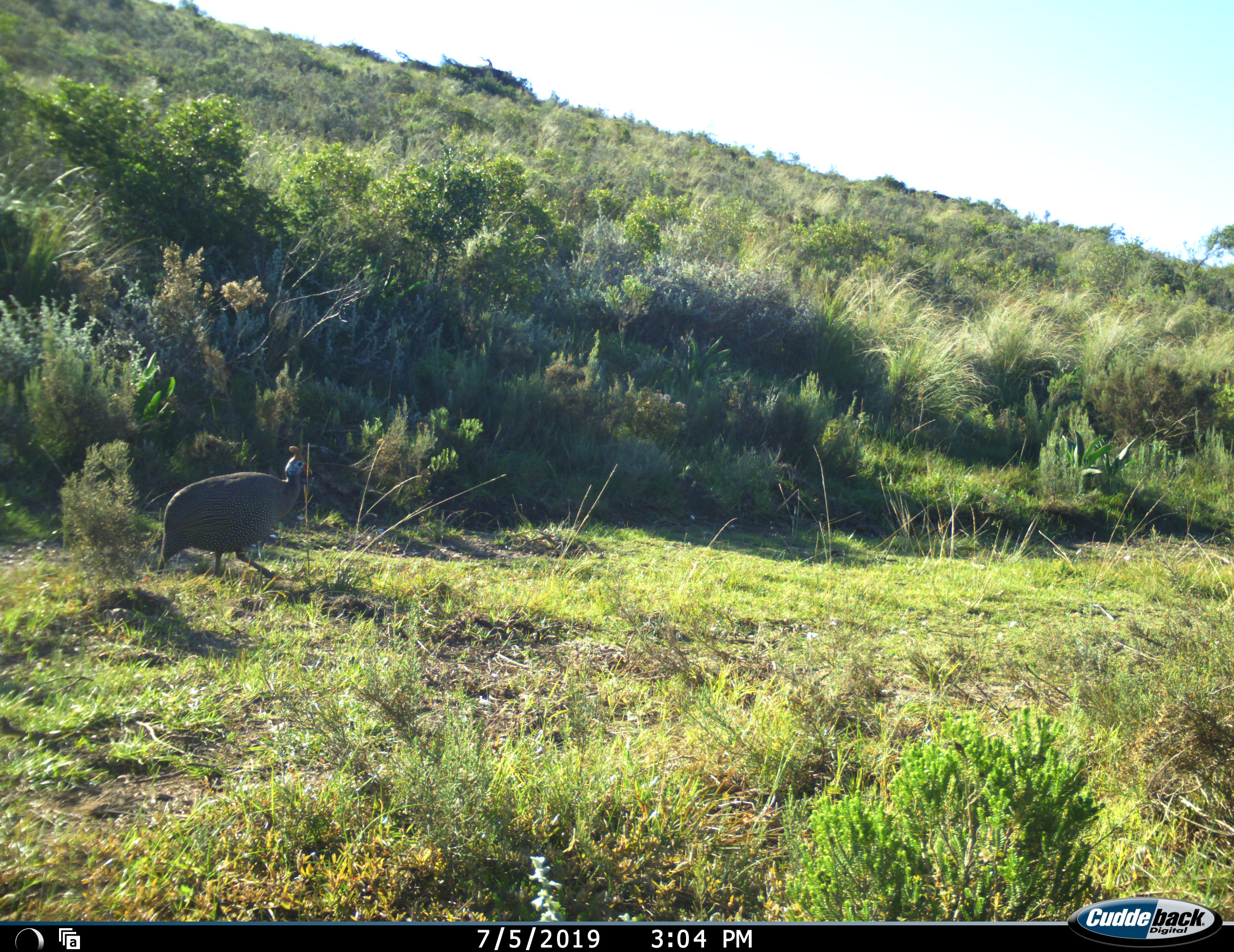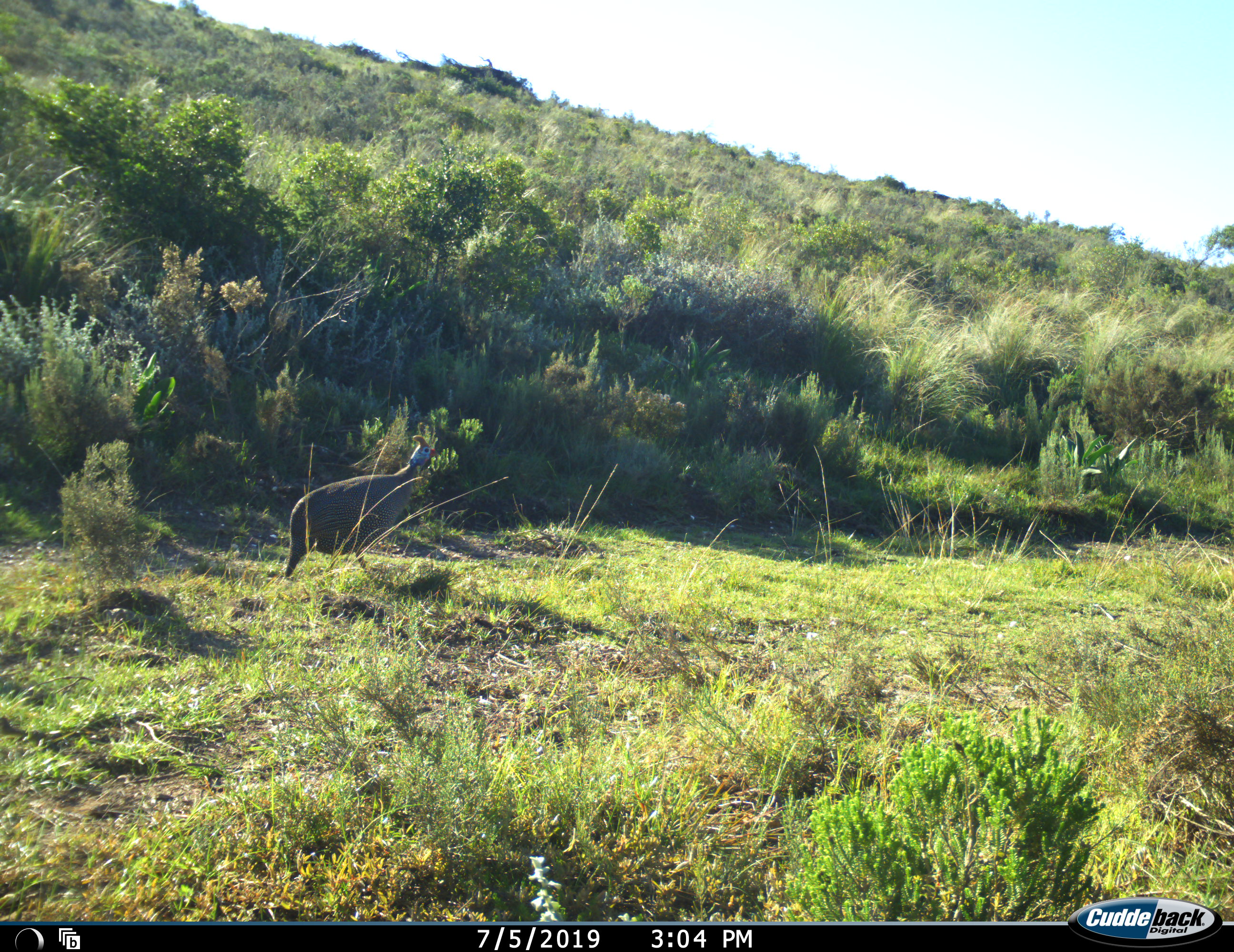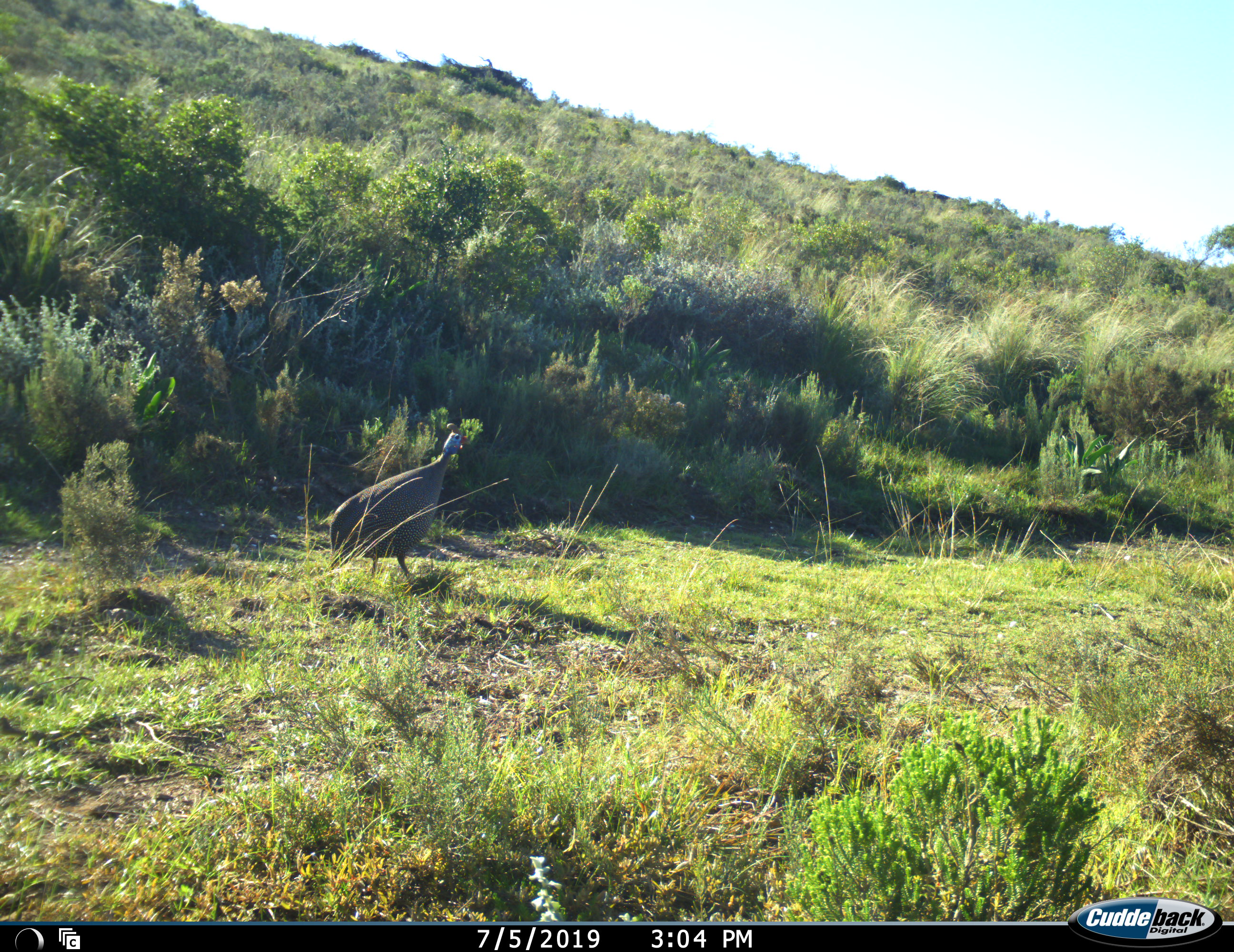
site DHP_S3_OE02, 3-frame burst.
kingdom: Animalia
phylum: Chordata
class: Aves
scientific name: Aves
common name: bird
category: birdother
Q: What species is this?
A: Birdother (bird) (Aves).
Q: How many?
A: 1.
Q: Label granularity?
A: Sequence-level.